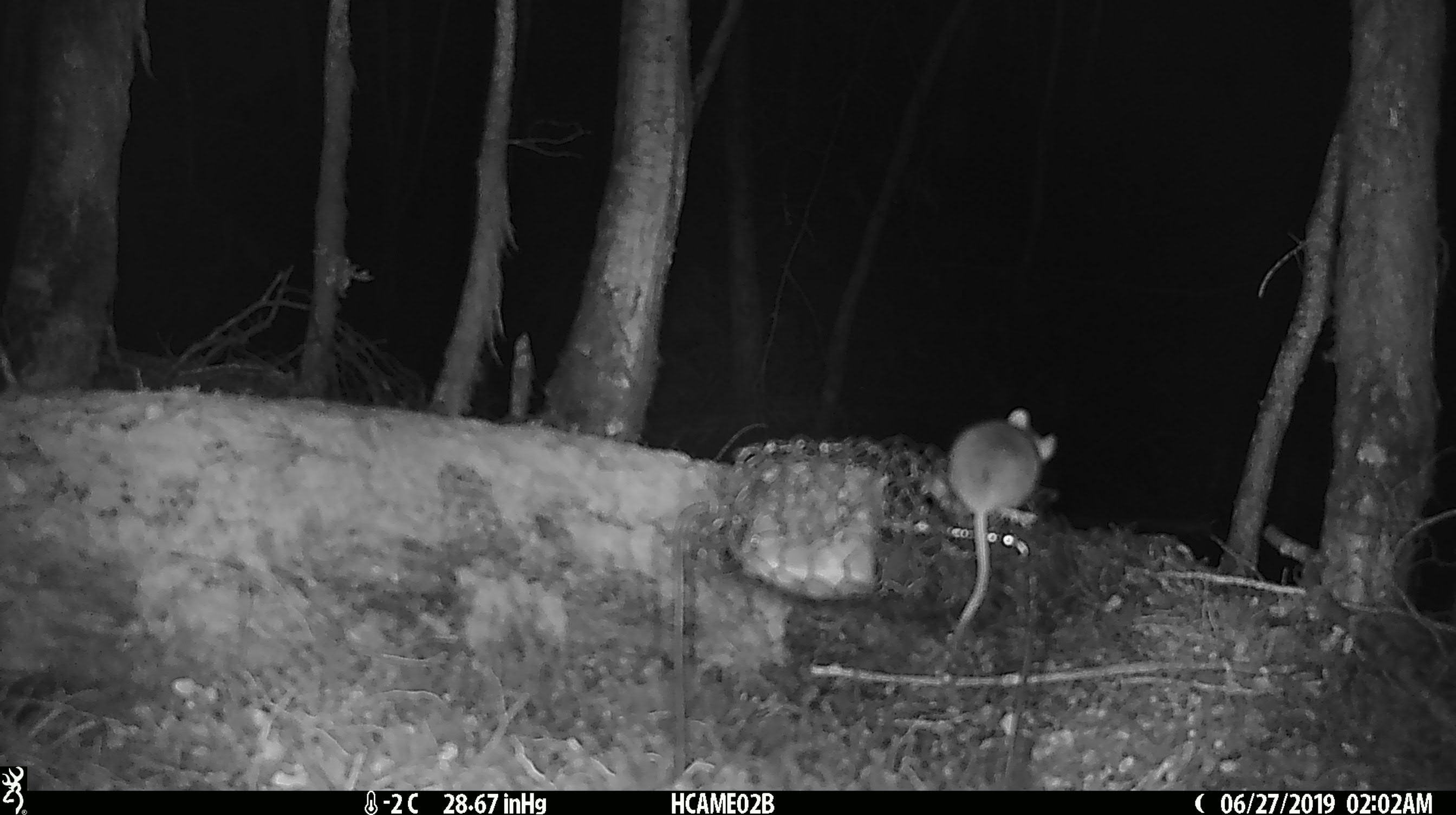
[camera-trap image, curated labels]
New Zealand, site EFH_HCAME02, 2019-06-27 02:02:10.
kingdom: Animalia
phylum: Chordata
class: Mammalia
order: Rodentia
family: Muridae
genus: Mus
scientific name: Mus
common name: mouse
Mouse (Mus).